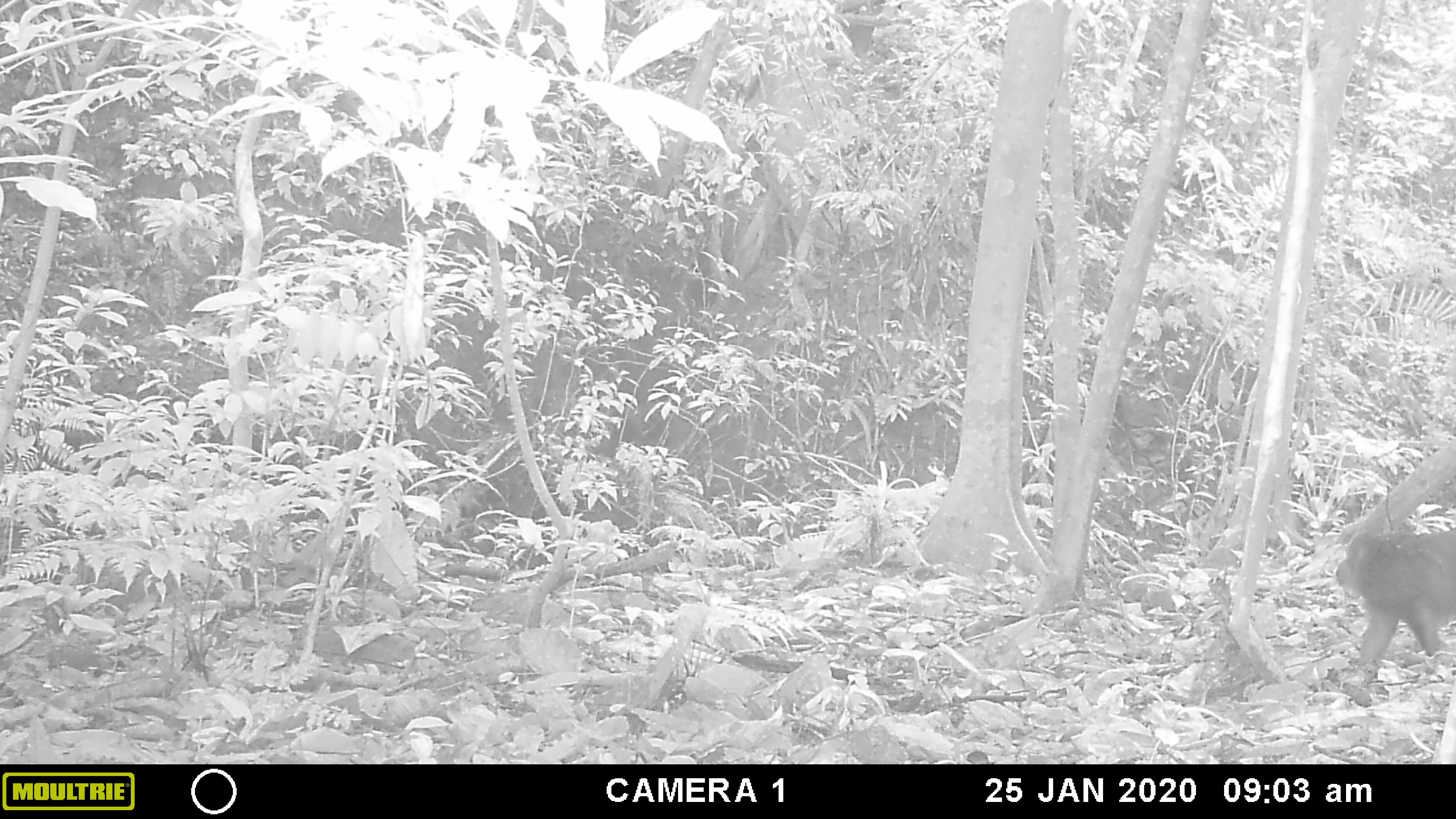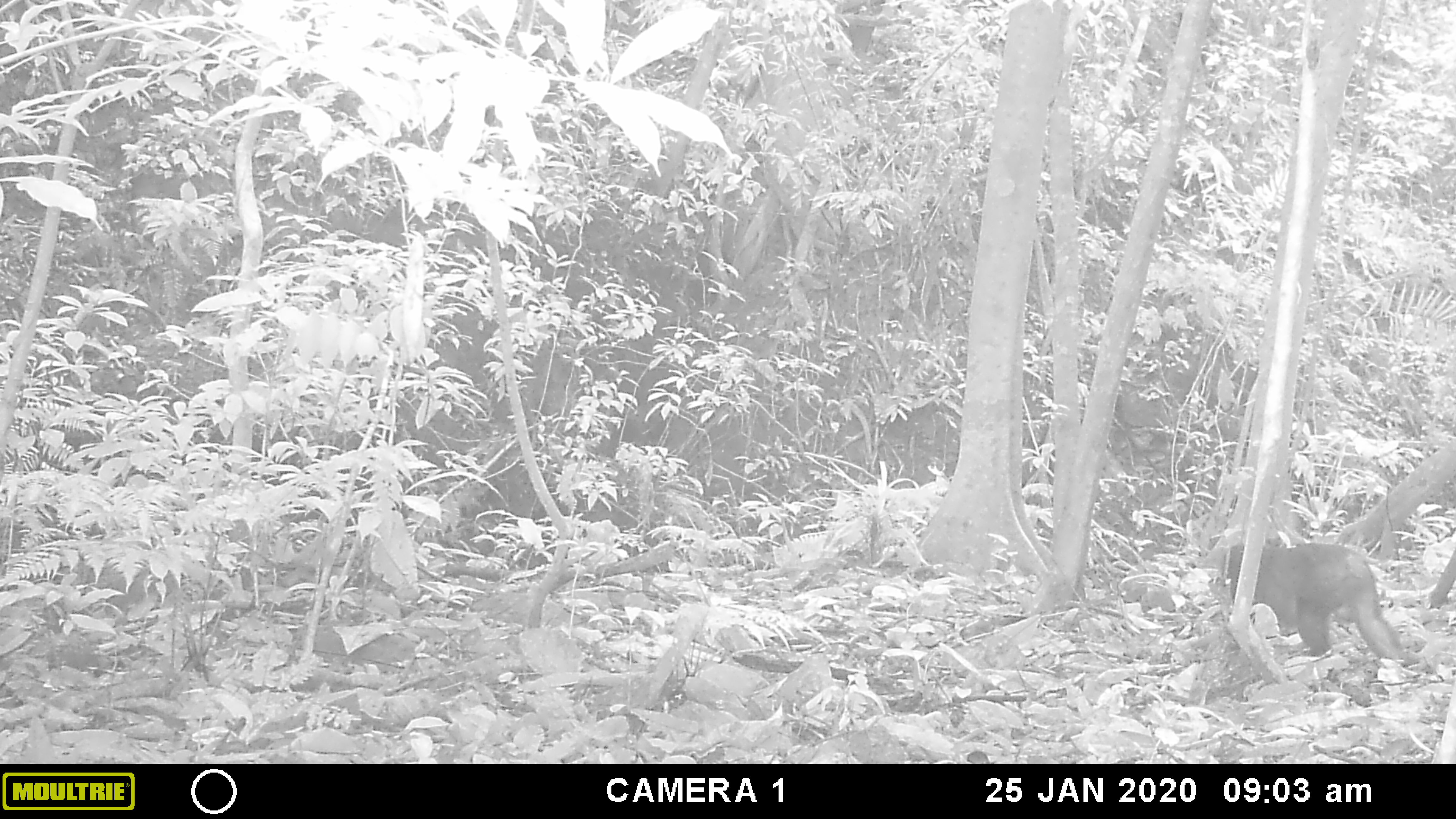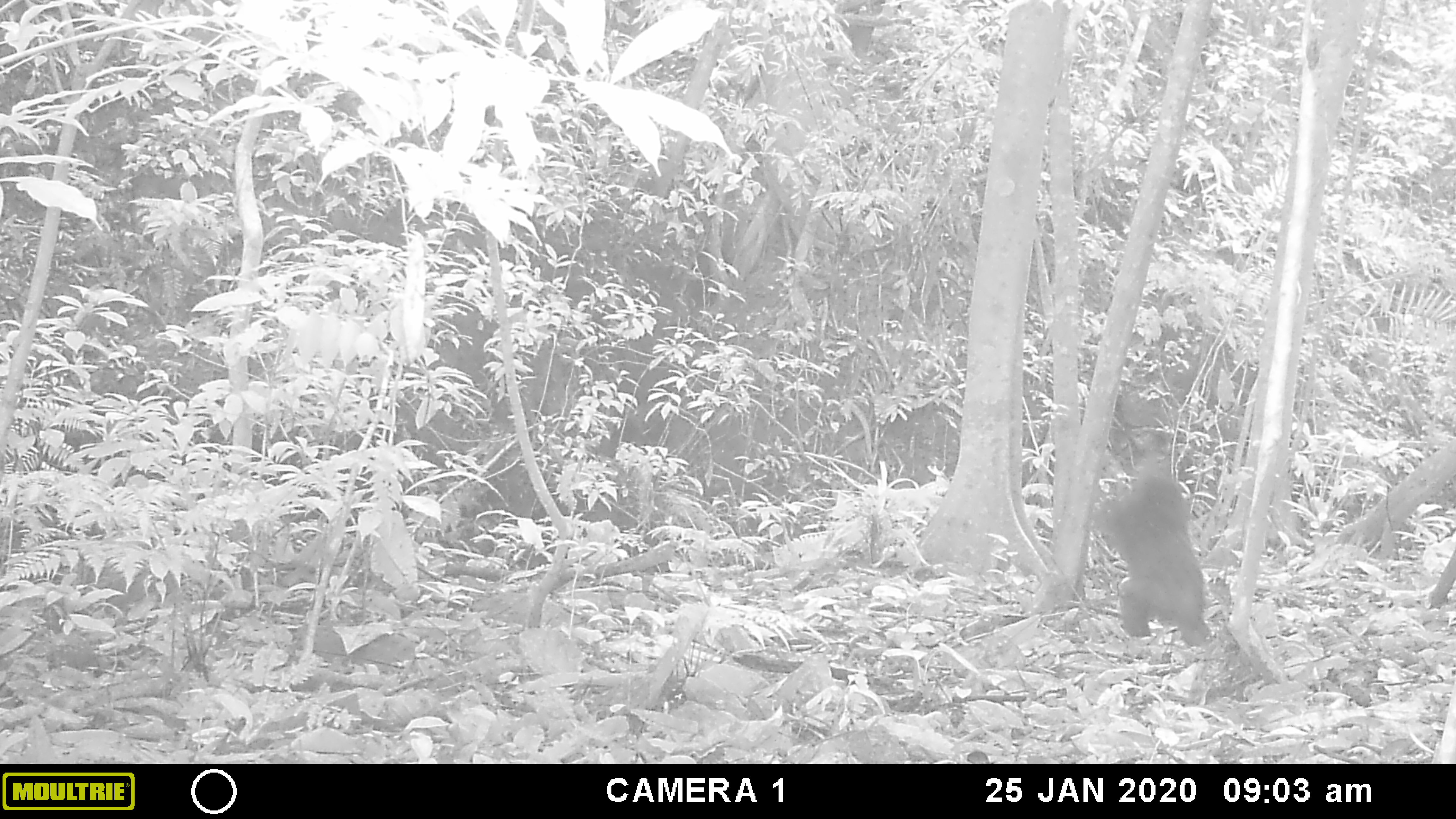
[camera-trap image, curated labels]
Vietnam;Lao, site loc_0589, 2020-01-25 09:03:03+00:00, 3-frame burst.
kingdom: Animalia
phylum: Chordata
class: Mammalia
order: Primates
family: Cercopithecidae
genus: Macaca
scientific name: Macaca arctoides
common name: stump-tailed macaque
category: stump tailed macaque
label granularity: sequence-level